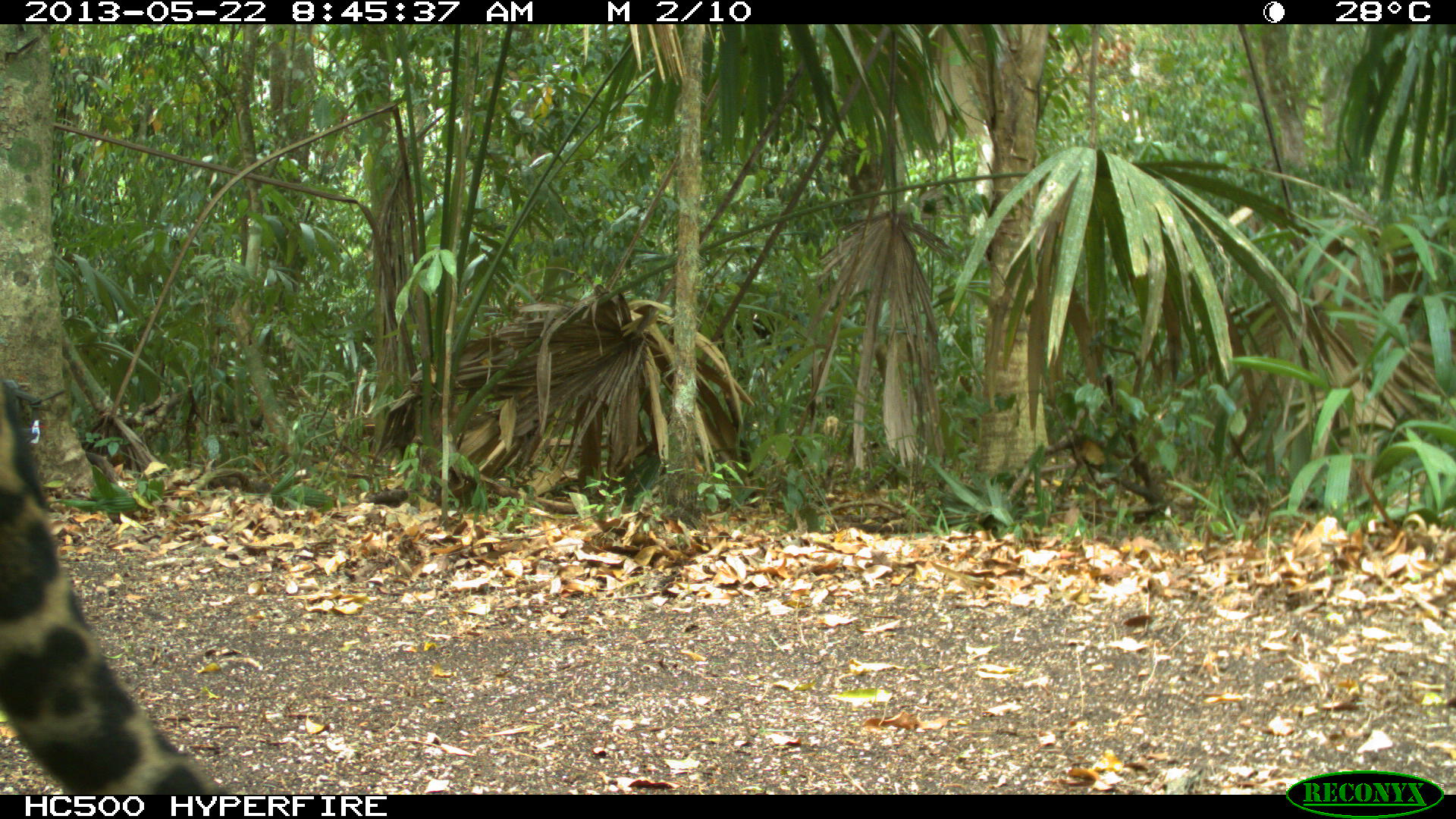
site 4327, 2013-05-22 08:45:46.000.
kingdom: Animalia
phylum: Chordata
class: Mammalia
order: Carnivora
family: Felidae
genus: Panthera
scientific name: Panthera onca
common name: jaguar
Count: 1.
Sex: male.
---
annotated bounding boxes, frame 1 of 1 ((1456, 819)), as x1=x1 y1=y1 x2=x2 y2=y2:
panthera onca: x1=0 y1=373 x2=237 y2=795